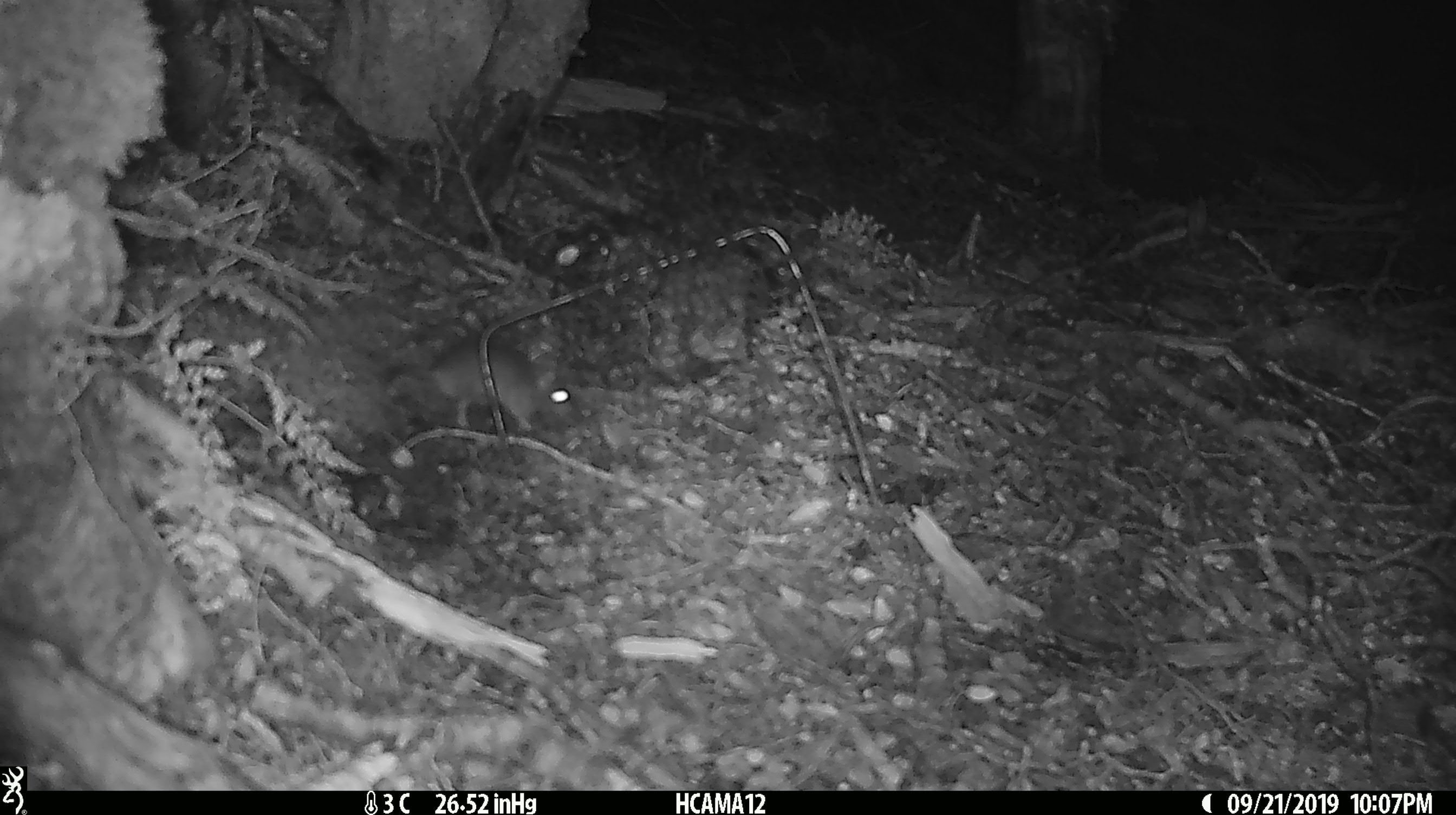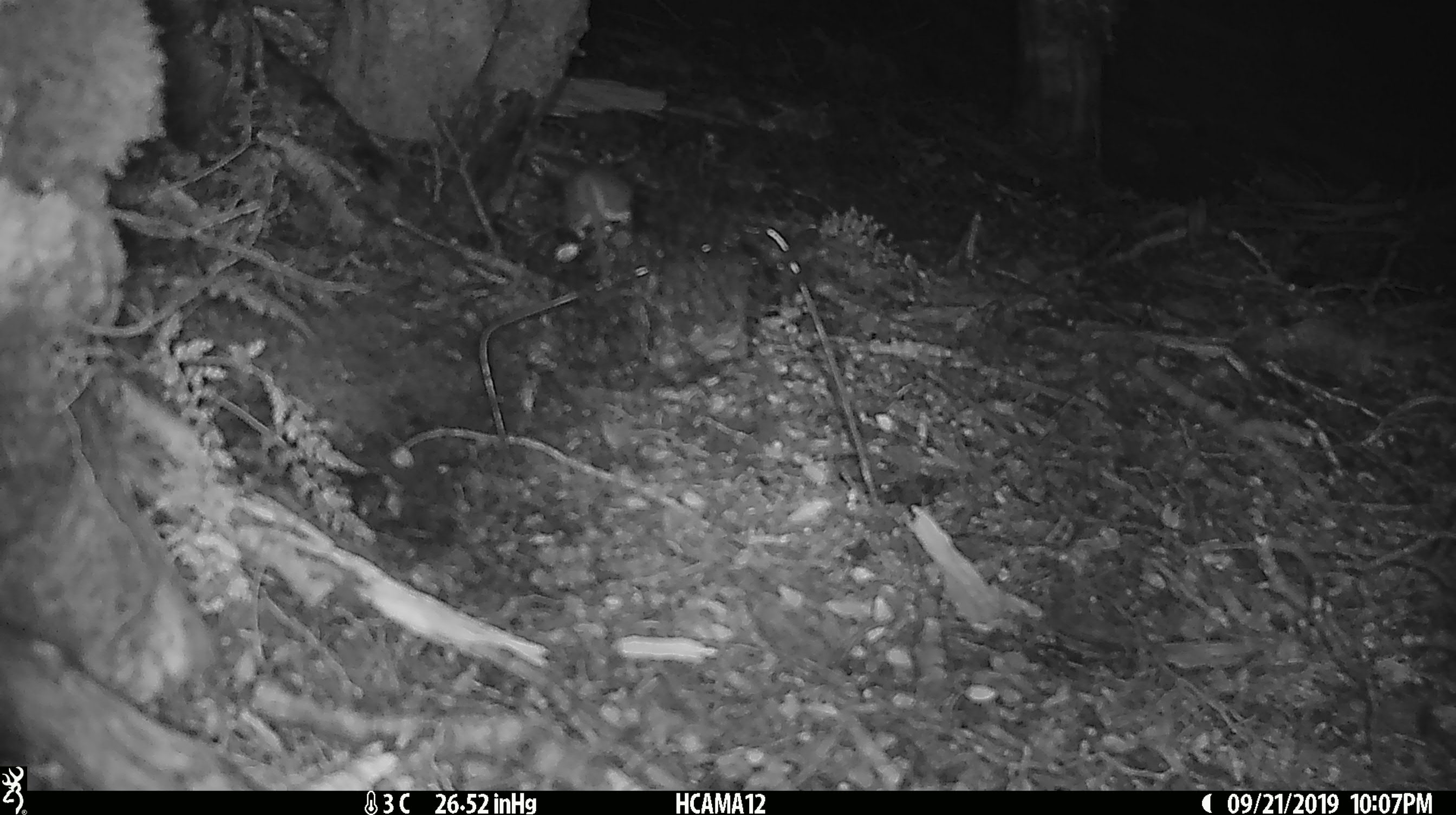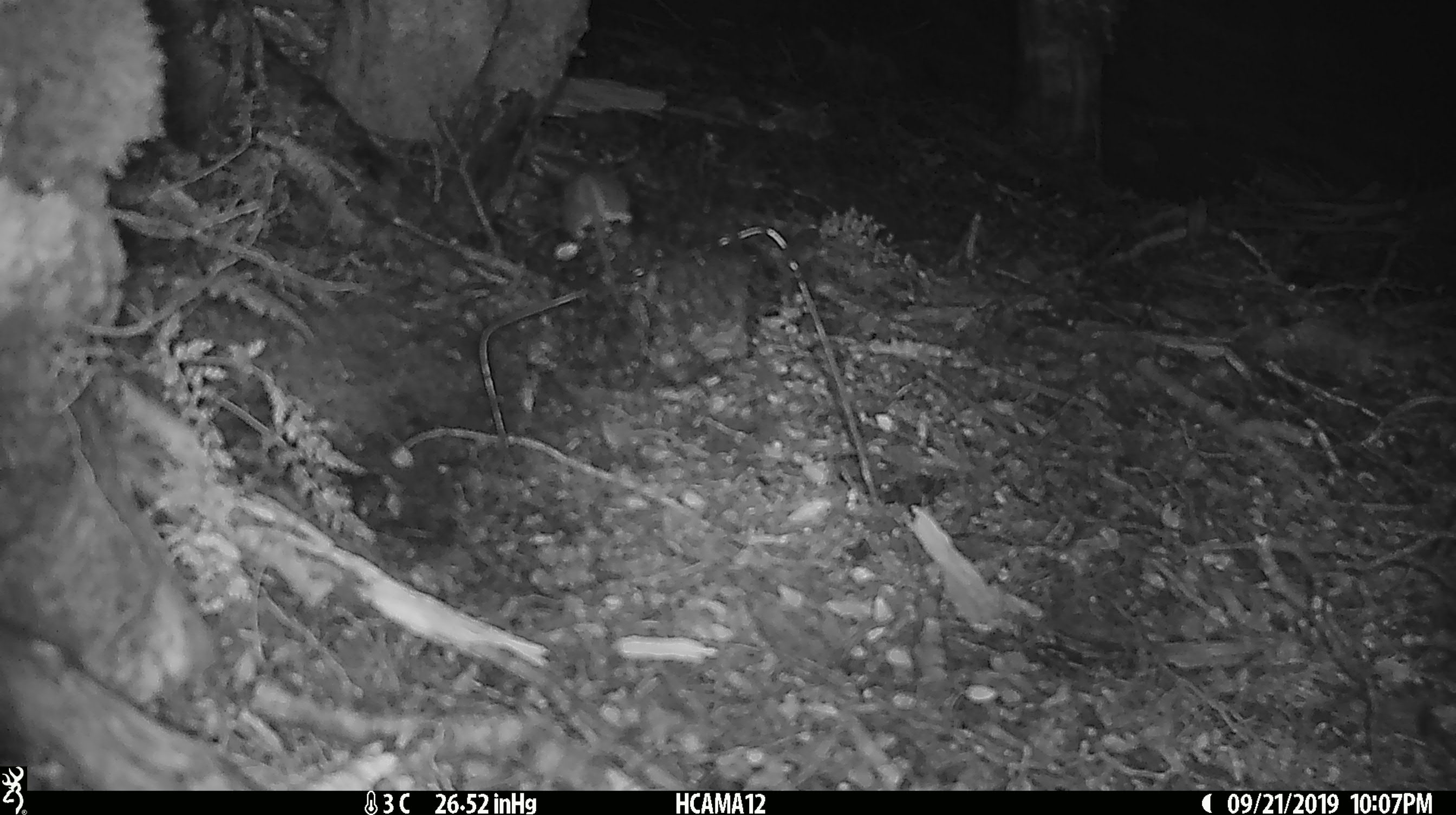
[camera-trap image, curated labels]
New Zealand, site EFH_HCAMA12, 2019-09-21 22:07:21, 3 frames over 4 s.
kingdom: Animalia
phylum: Chordata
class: Mammalia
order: Rodentia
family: Muridae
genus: Mus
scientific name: Mus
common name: mouse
Mouse (Mus).